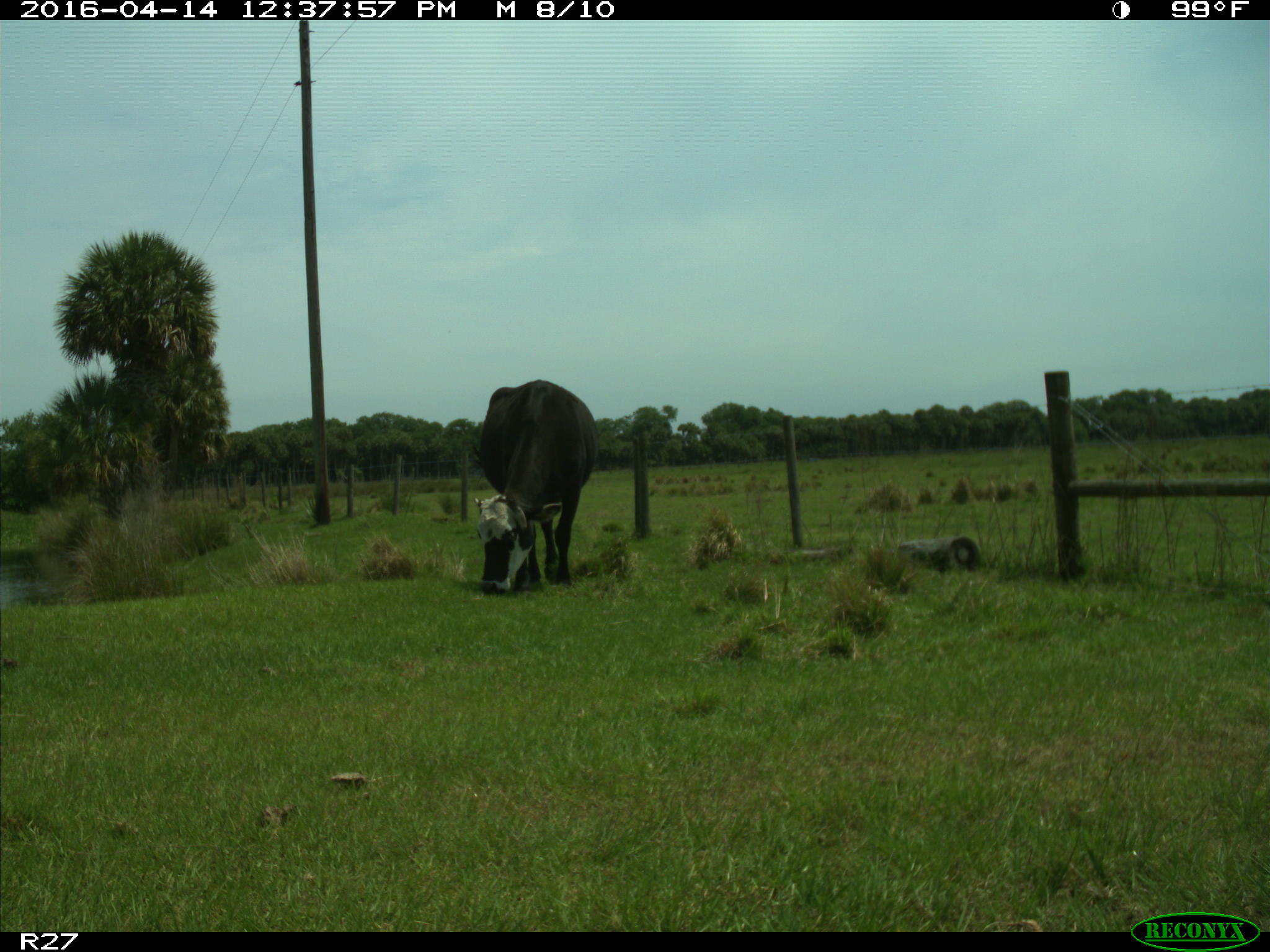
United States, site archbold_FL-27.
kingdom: Animalia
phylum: Chordata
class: Mammalia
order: Artiodactyla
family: Bovidae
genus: Bos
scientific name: Bos taurus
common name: domestic cow